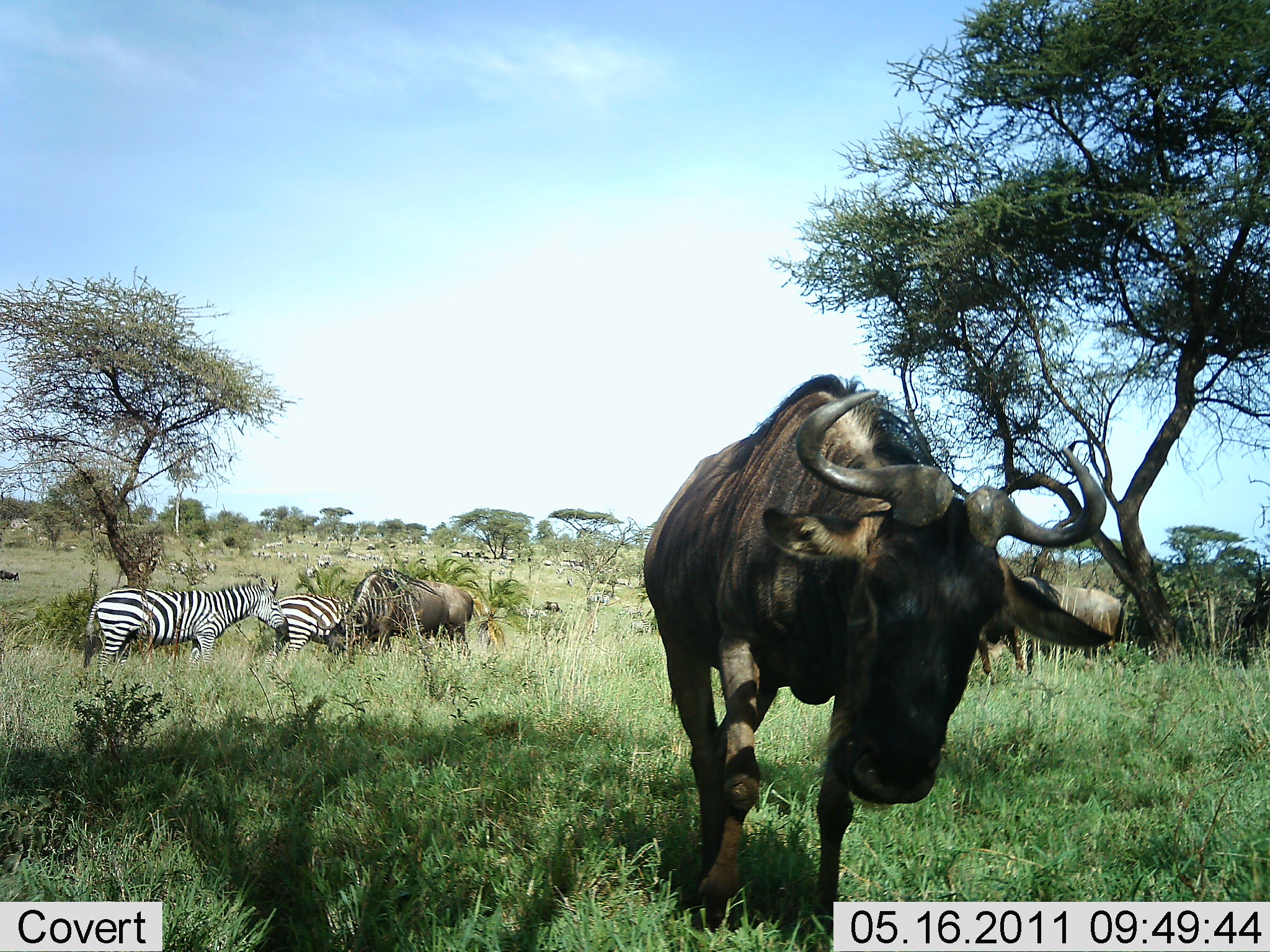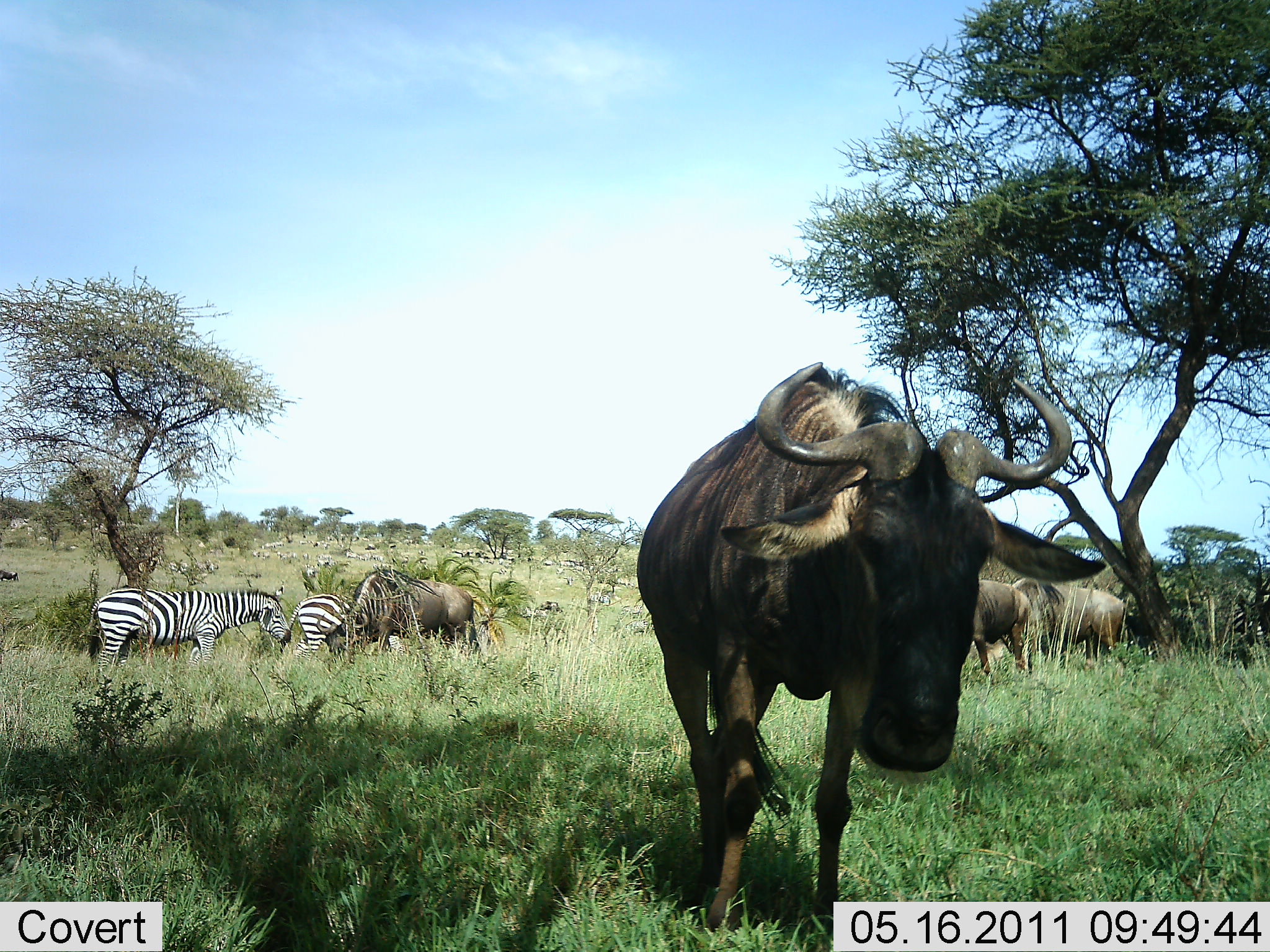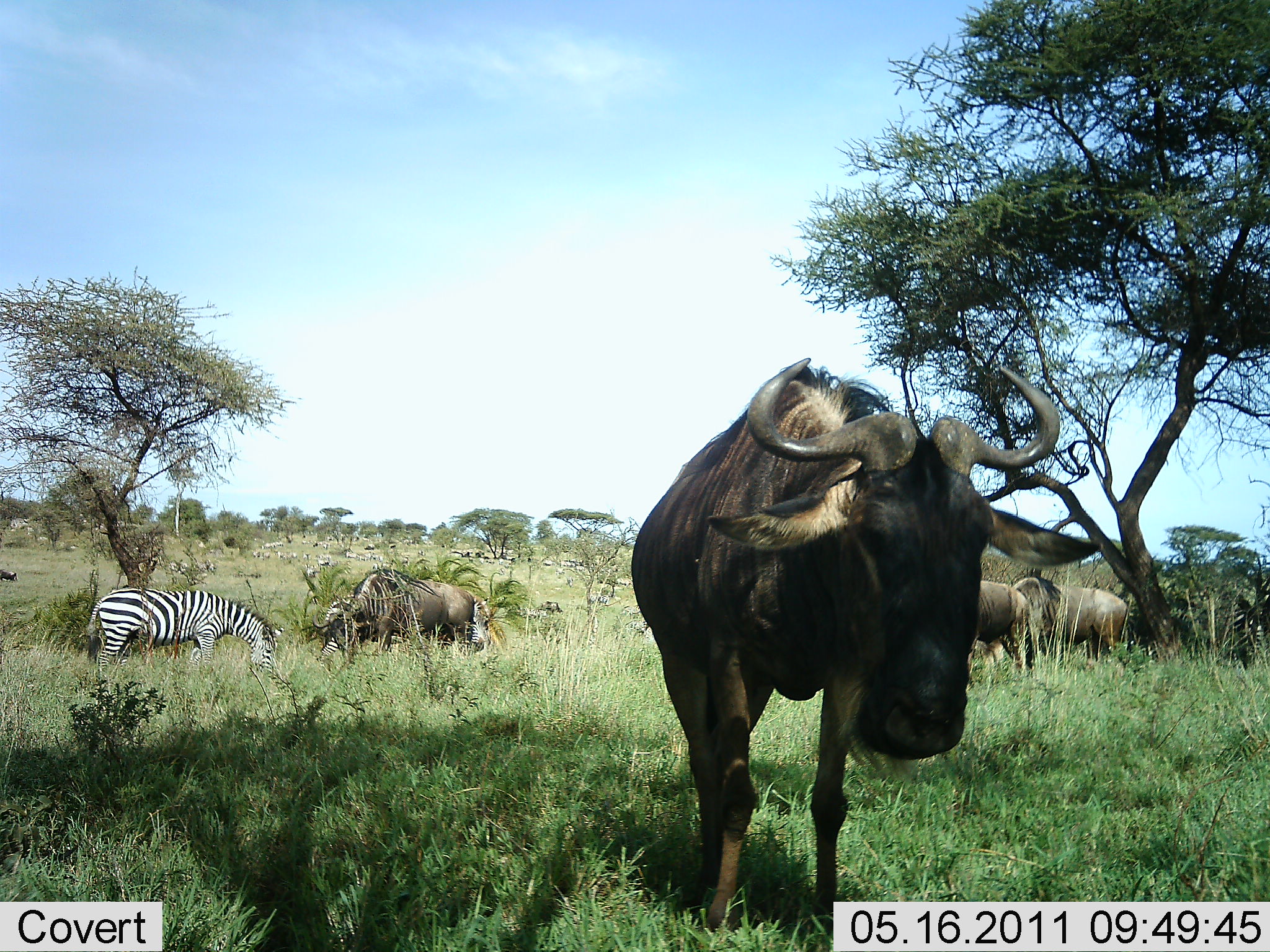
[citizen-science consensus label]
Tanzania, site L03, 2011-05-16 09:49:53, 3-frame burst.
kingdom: Animalia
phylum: Chordata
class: Mammalia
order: Artiodactyla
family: Bovidae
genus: Connochaetes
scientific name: Connochaetes taurinus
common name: blue wildebeest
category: wildebeest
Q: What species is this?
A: Wildebeest (blue wildebeest) (Connochaetes taurinus).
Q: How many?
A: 5.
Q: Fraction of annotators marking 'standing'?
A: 83%.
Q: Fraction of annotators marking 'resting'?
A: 0%.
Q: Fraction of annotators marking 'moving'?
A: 33%.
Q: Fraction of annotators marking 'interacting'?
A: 0%.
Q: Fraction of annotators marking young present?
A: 0%.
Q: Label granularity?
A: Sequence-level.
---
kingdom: Animalia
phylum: Chordata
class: Mammalia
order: Perissodactyla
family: Equidae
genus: Equus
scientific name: Equus quagga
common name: plains zebra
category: zebra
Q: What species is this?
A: Zebra (plains zebra) (Equus quagga).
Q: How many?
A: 2.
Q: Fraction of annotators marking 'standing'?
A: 90%.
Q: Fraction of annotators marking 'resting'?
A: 0%.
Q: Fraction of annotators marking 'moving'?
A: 10%.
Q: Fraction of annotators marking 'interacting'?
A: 20%.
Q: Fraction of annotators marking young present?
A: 0%.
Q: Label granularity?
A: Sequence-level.